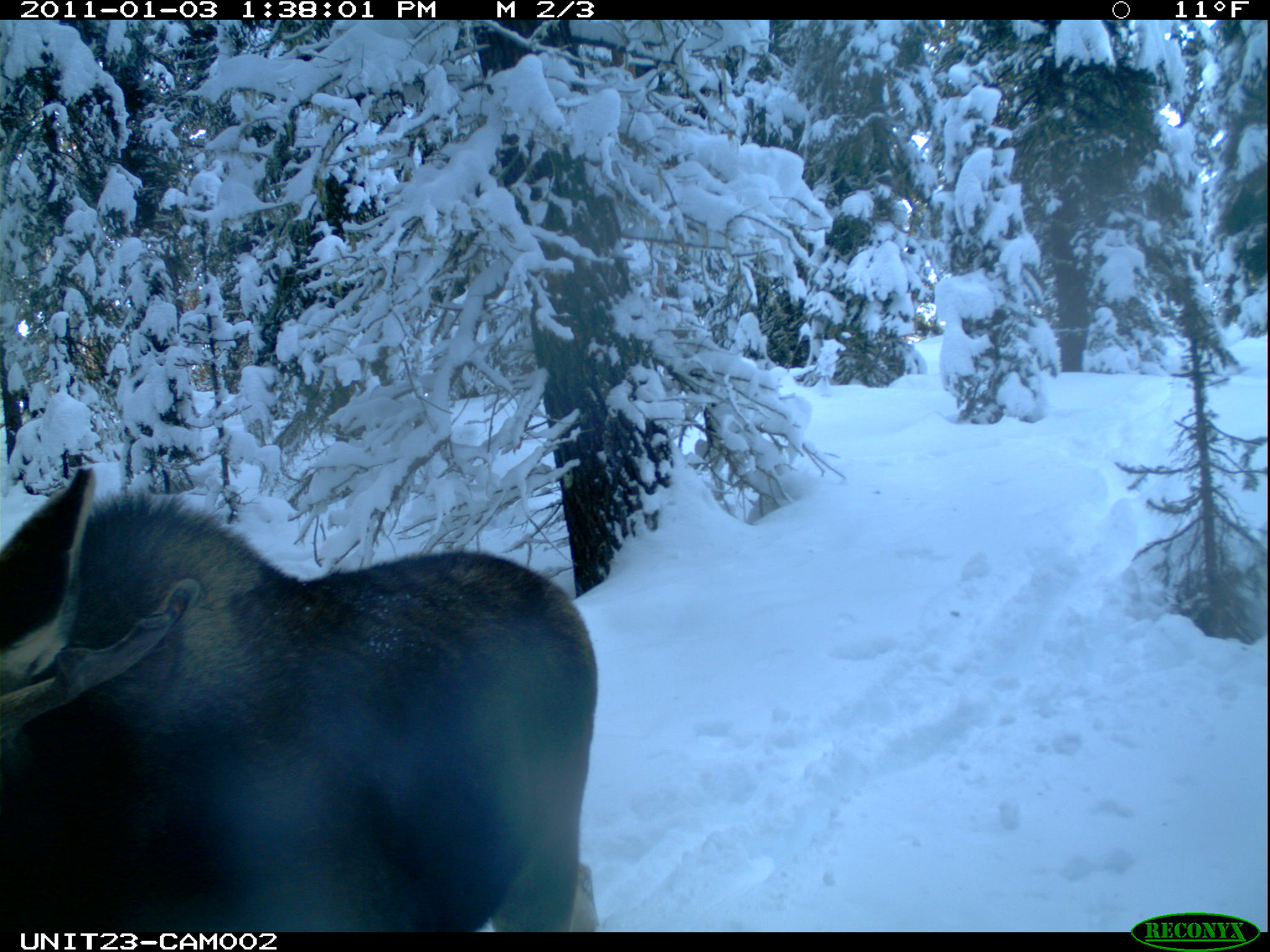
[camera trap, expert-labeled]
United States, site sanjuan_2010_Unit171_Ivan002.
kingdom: Animalia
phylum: Chordata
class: Mammalia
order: Artiodactyla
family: Cervidae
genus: Alces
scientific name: Alces alces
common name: moose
Alces alces (moose).